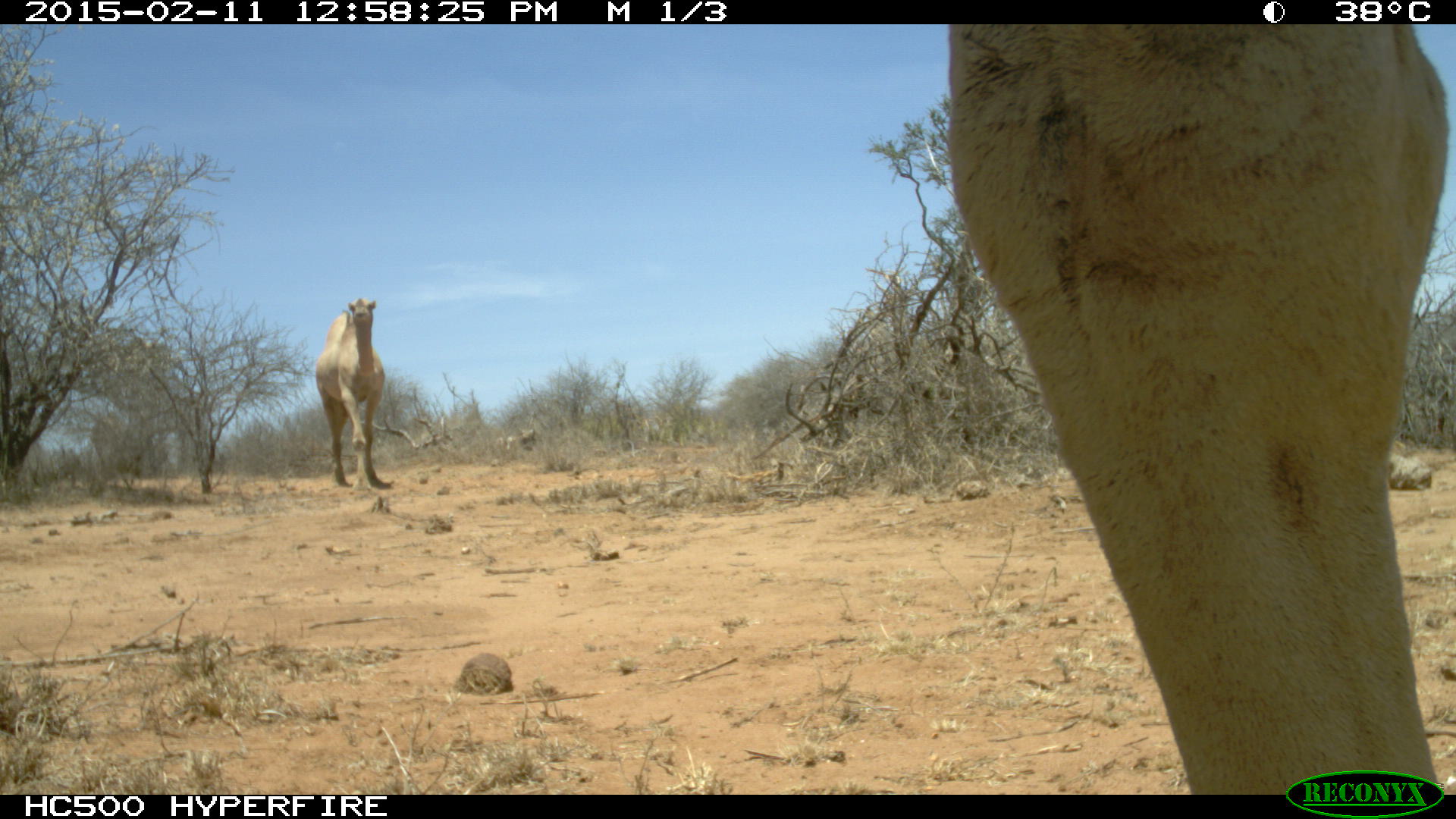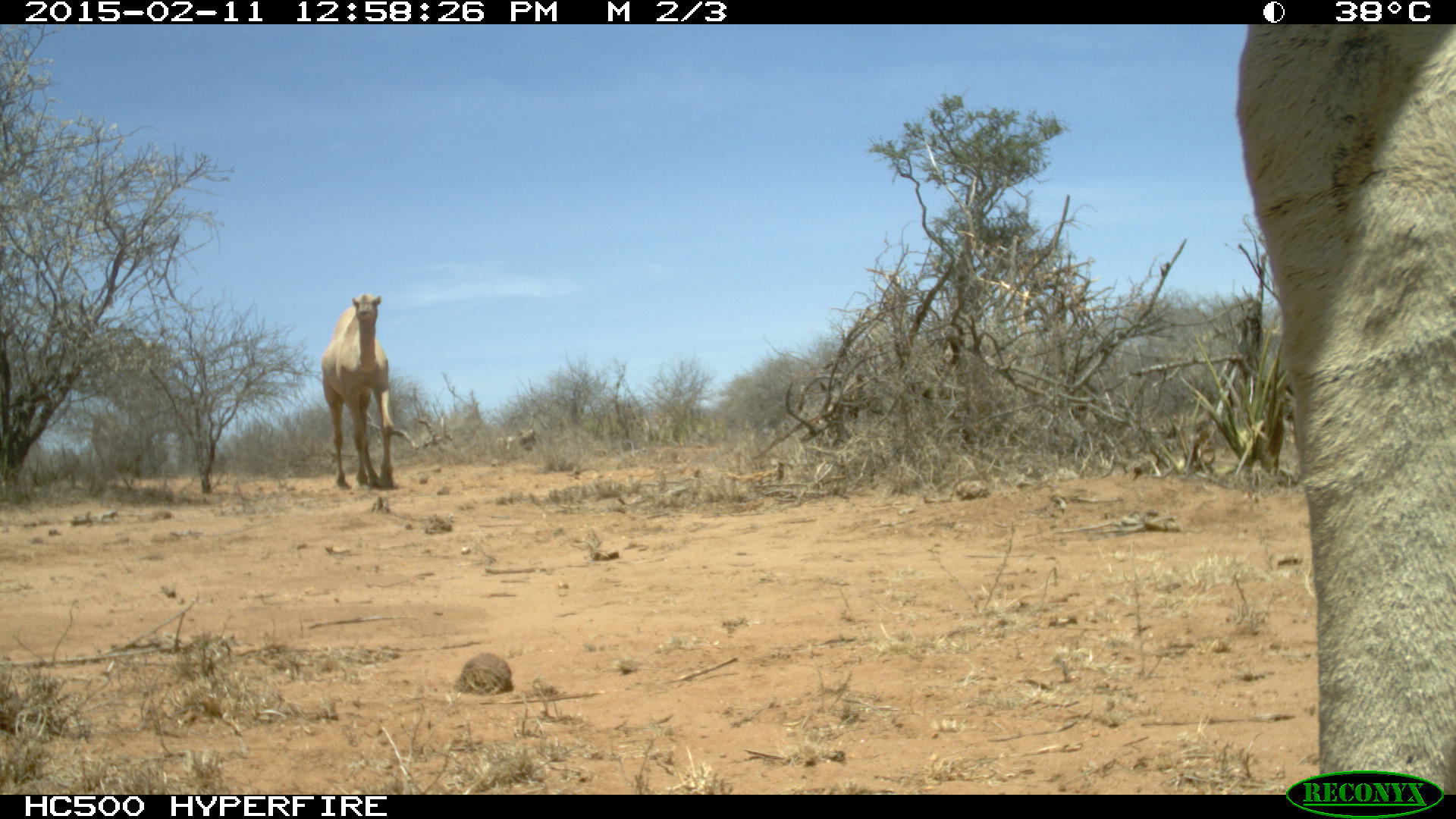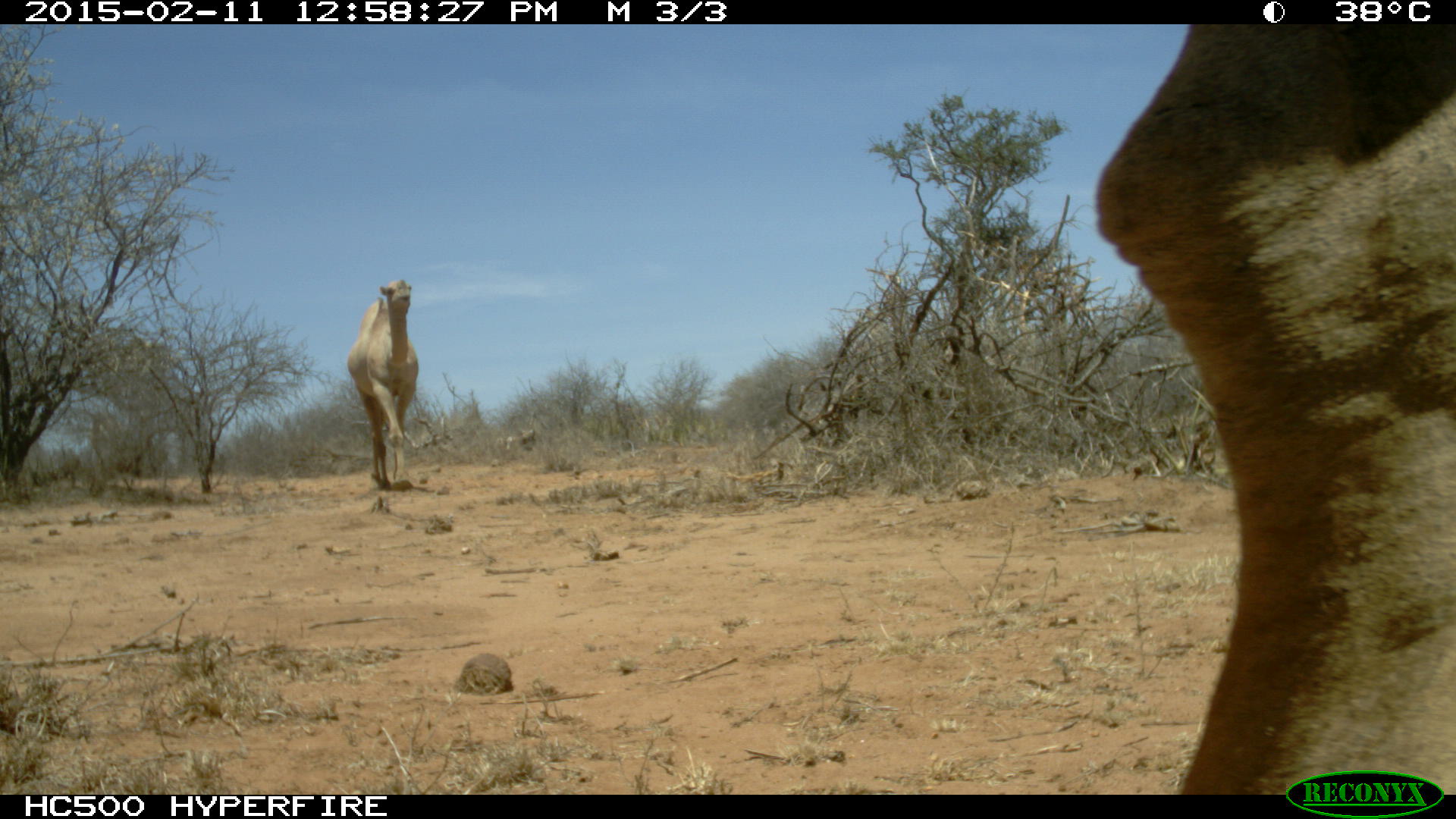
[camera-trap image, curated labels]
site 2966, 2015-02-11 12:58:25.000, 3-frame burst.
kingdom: Animalia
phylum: Chordata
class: Mammalia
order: Artiodactyla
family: Camelidae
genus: Camelus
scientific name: Camelus dromedarius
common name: dromedary camel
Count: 3.